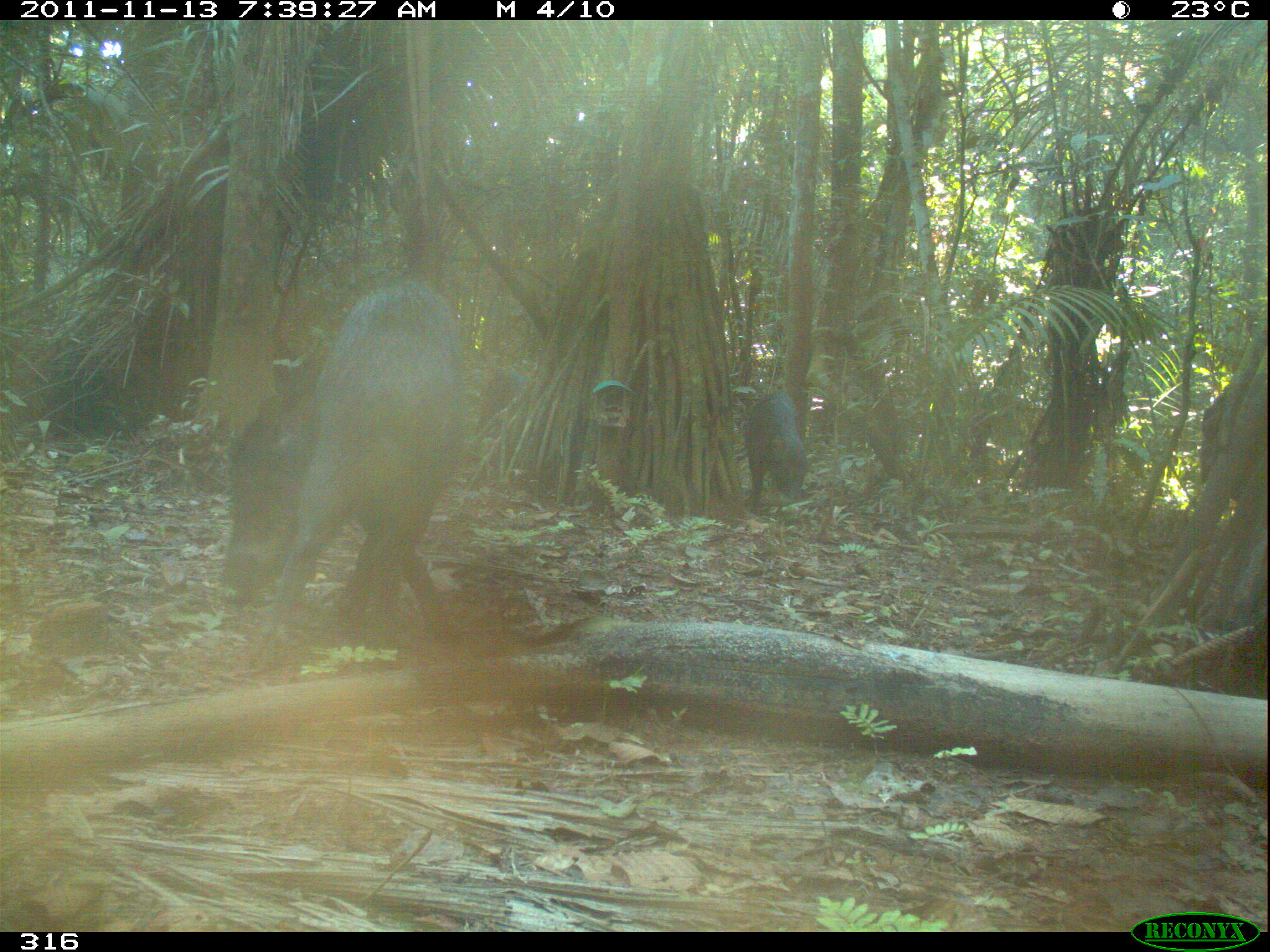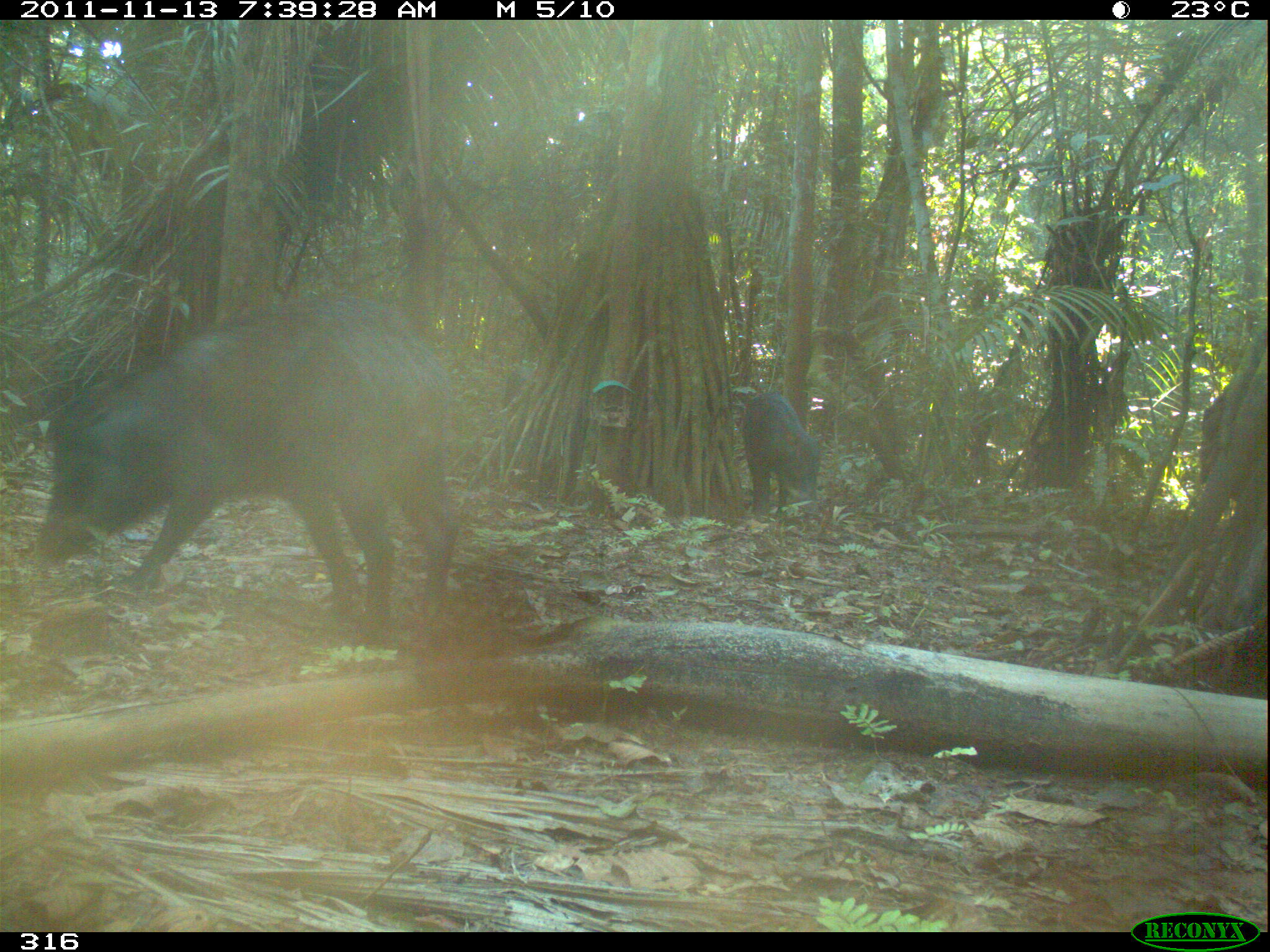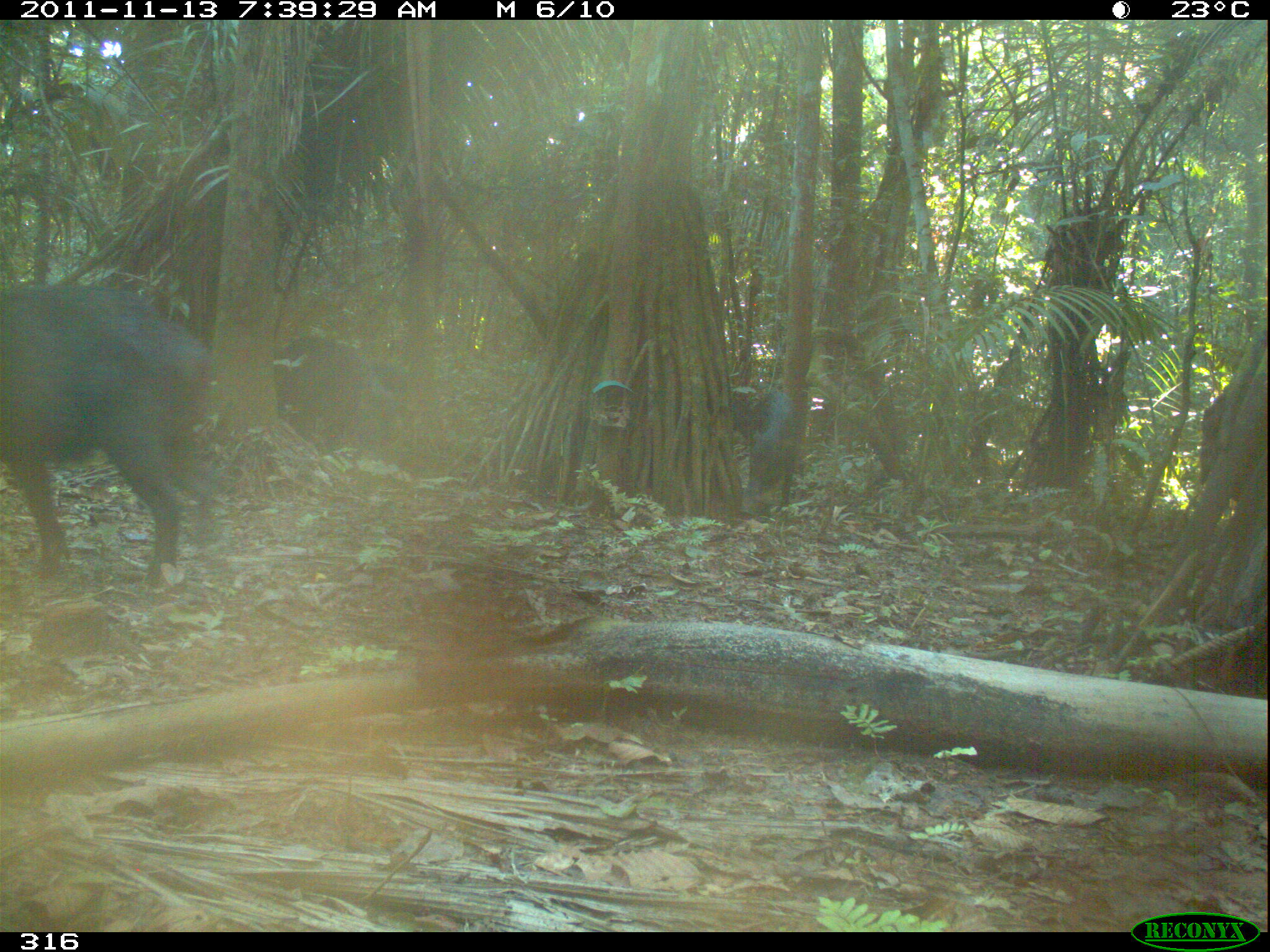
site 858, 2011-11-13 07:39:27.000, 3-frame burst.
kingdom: Animalia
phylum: Chordata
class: Mammalia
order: Artiodactyla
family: Tayassuidae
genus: Tayassu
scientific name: Tayassu pecari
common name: white-lipped peccary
Tayassu pecari (white-lipped peccary).